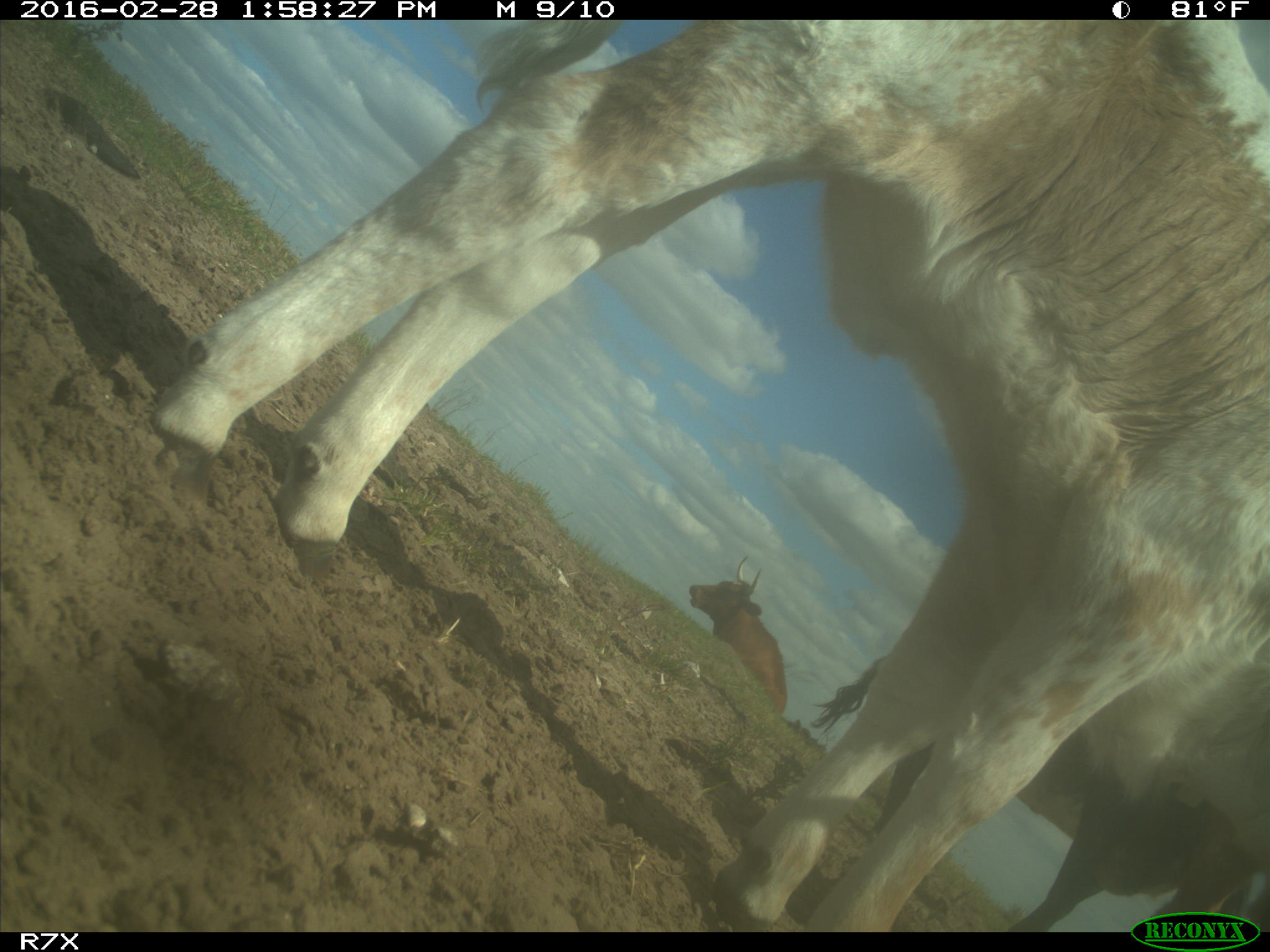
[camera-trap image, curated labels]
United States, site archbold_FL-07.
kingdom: Animalia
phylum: Chordata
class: Mammalia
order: Artiodactyla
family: Bovidae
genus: Bos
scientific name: Bos taurus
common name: domestic cow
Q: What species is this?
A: Bos taurus (domestic cow).